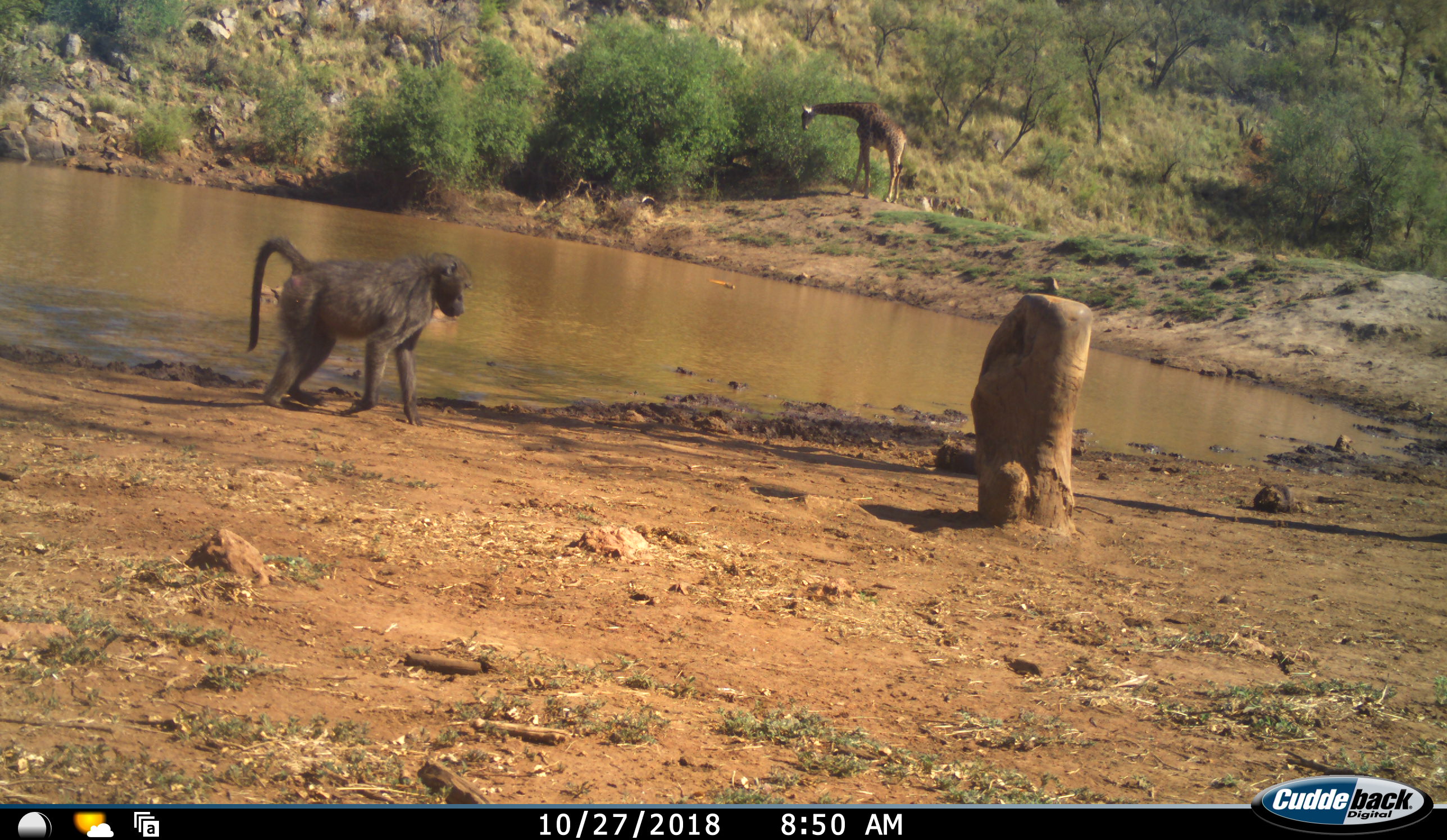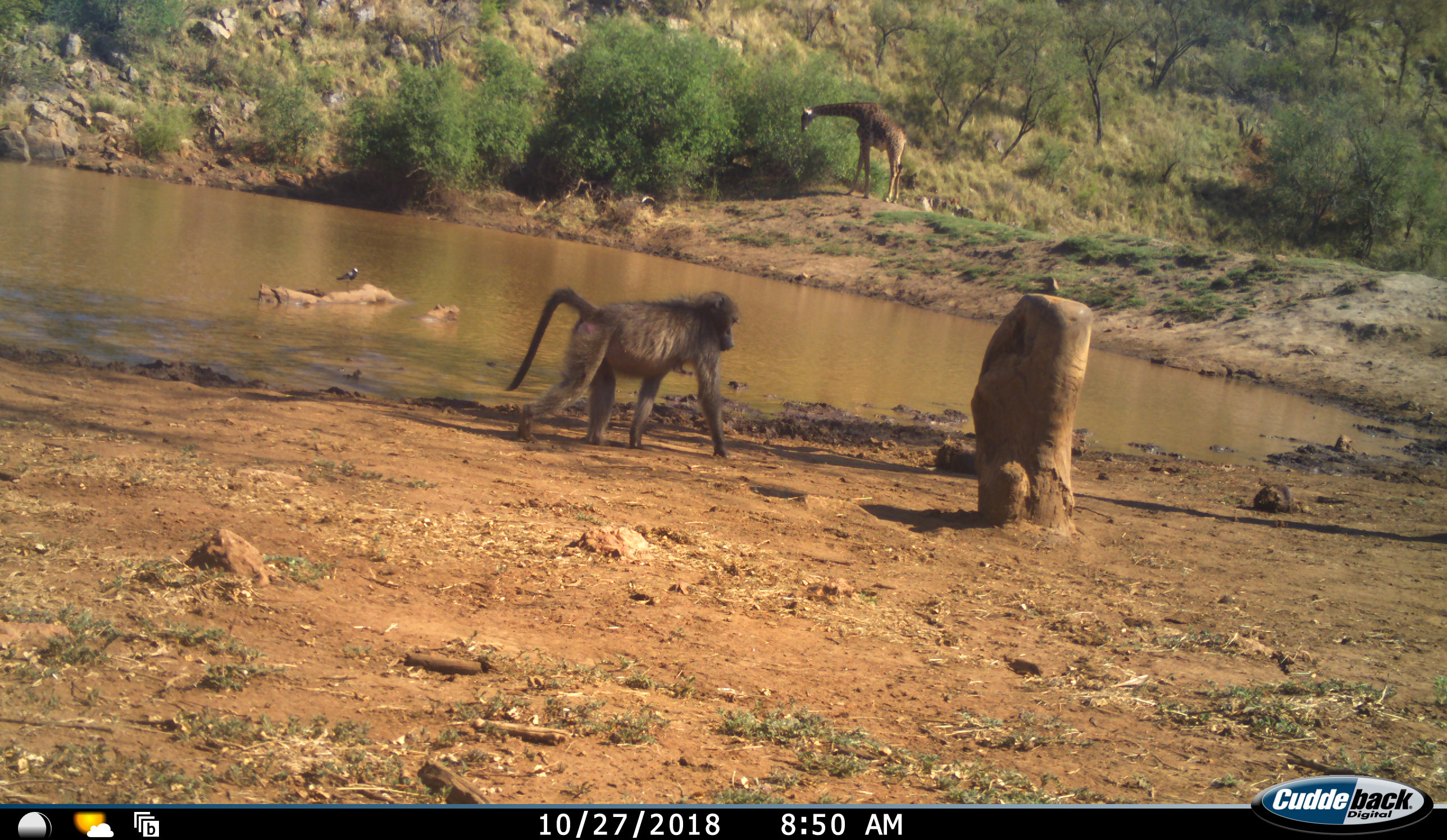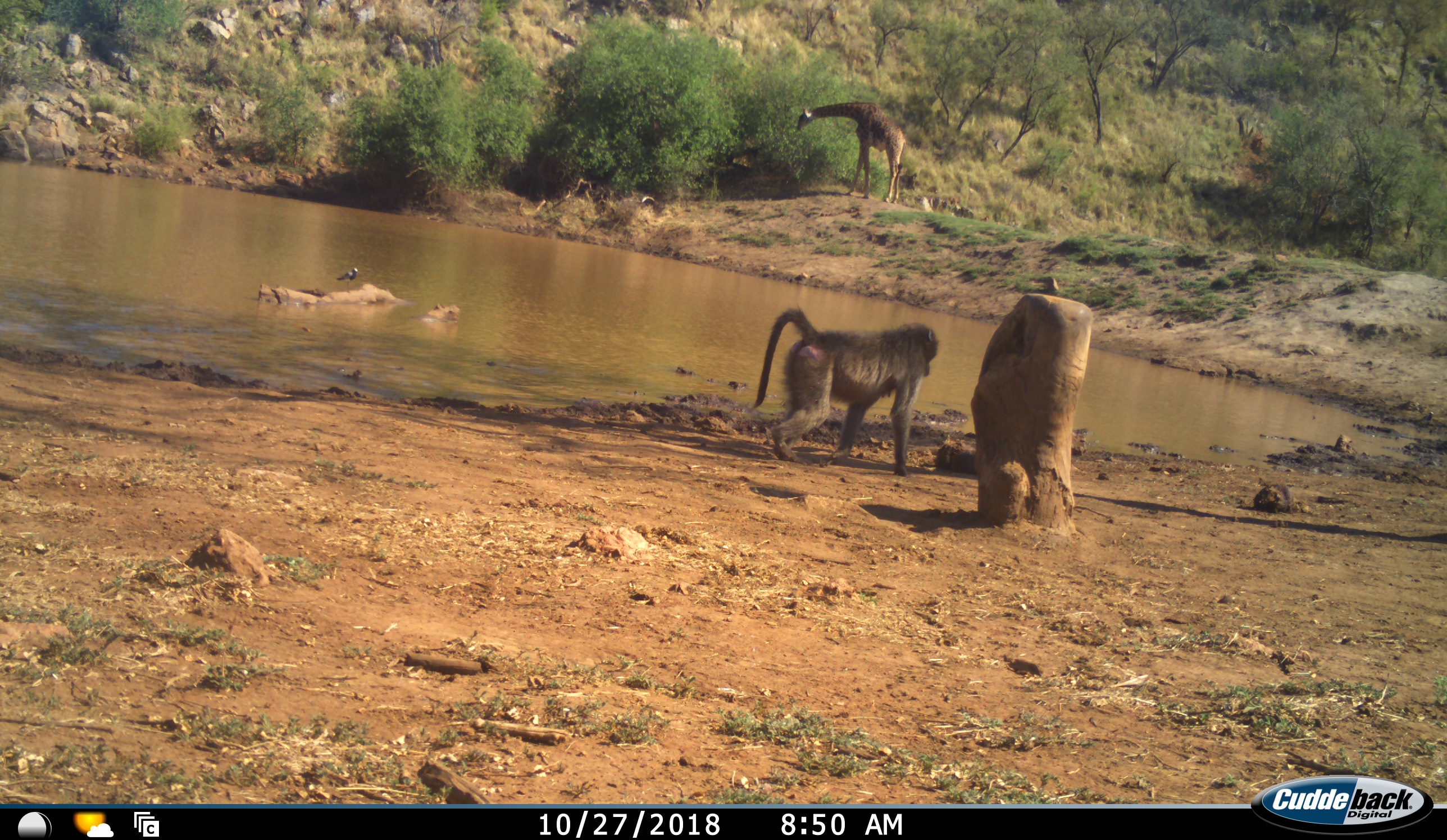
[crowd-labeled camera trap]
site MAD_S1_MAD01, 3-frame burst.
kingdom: Animalia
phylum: Chordata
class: Mammalia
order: Primates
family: Cercopithecidae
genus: Papio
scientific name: Papio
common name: baboon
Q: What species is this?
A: Baboon (Papio).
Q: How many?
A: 1.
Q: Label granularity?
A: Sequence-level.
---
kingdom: Animalia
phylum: Chordata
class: Mammalia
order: Artiodactyla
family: Giraffidae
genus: Giraffa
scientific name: Giraffa camelopardalis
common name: giraffe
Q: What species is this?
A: Giraffe (Giraffa camelopardalis).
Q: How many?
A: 1.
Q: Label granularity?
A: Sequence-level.